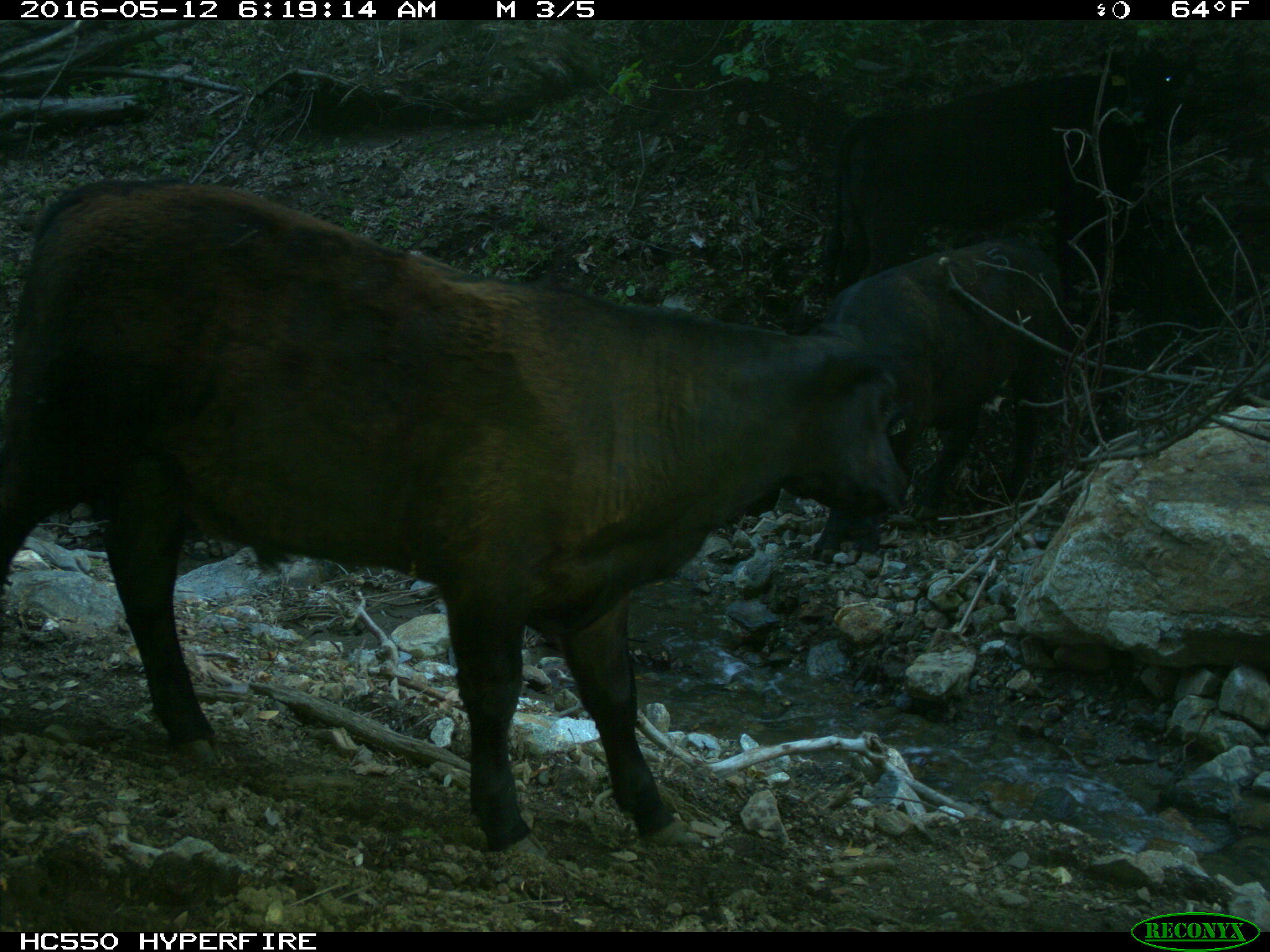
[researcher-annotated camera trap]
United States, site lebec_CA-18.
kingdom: Animalia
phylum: Chordata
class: Mammalia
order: Artiodactyla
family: Bovidae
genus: Bos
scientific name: Bos taurus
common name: domestic cow